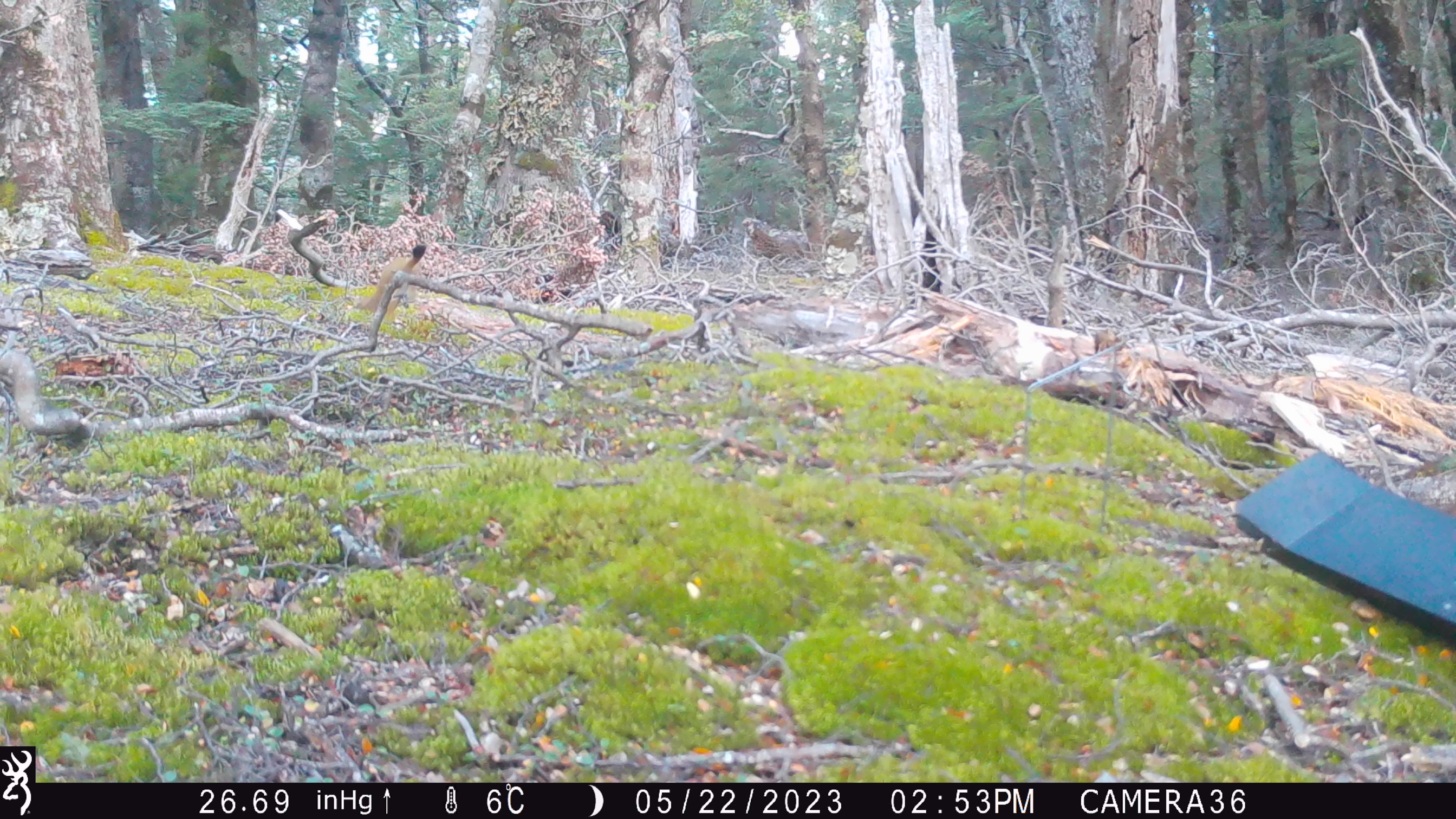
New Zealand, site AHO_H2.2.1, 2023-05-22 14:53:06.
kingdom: Animalia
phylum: Chordata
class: Mammalia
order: Carnivora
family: Mustelidae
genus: Mustela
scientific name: Mustela erminea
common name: stoat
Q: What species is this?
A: Stoat (Mustela erminea).